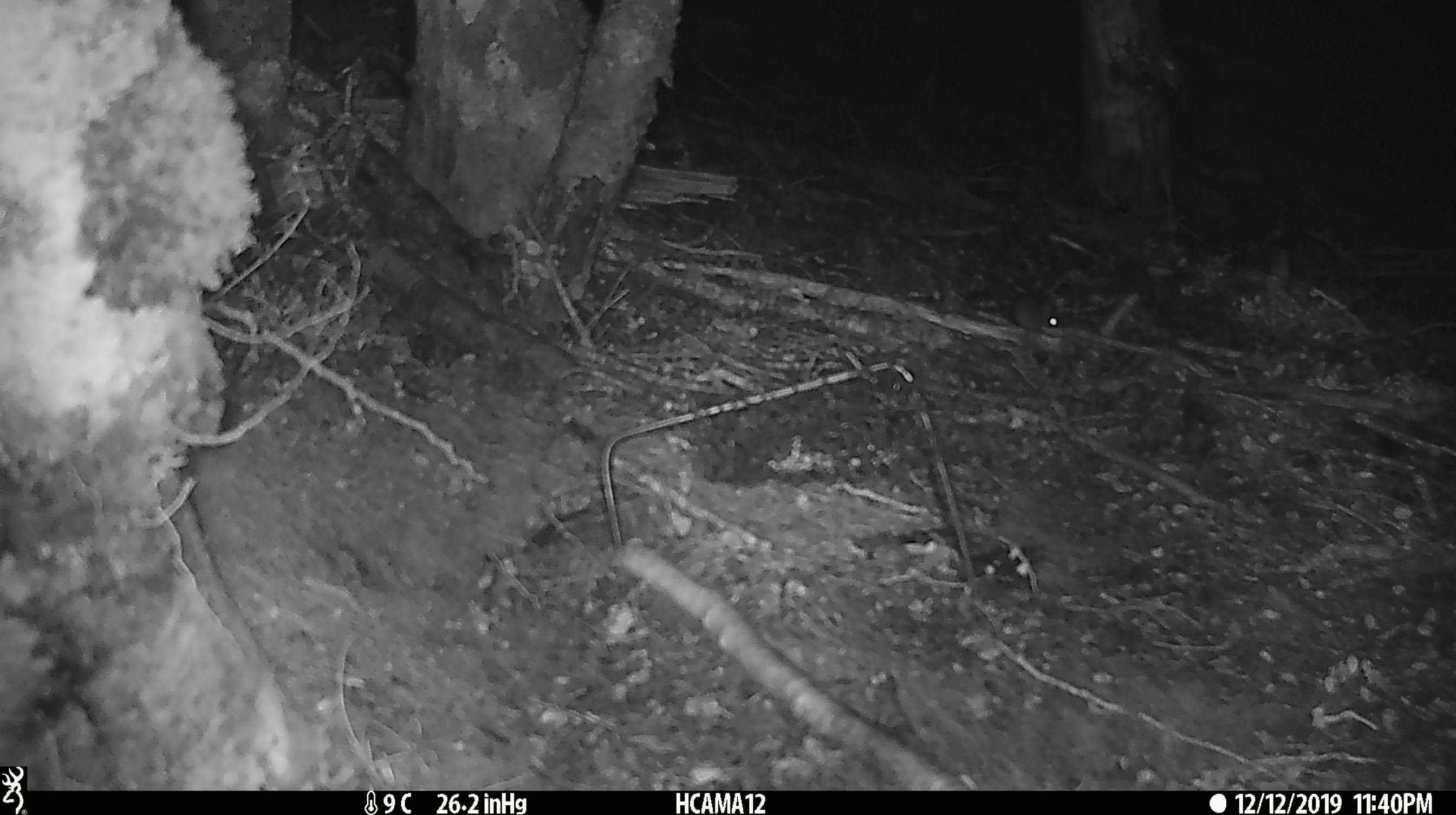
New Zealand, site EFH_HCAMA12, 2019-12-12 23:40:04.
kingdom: Animalia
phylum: Chordata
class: Mammalia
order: Rodentia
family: Muridae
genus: Mus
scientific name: Mus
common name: mouse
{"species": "mouse (Mus)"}